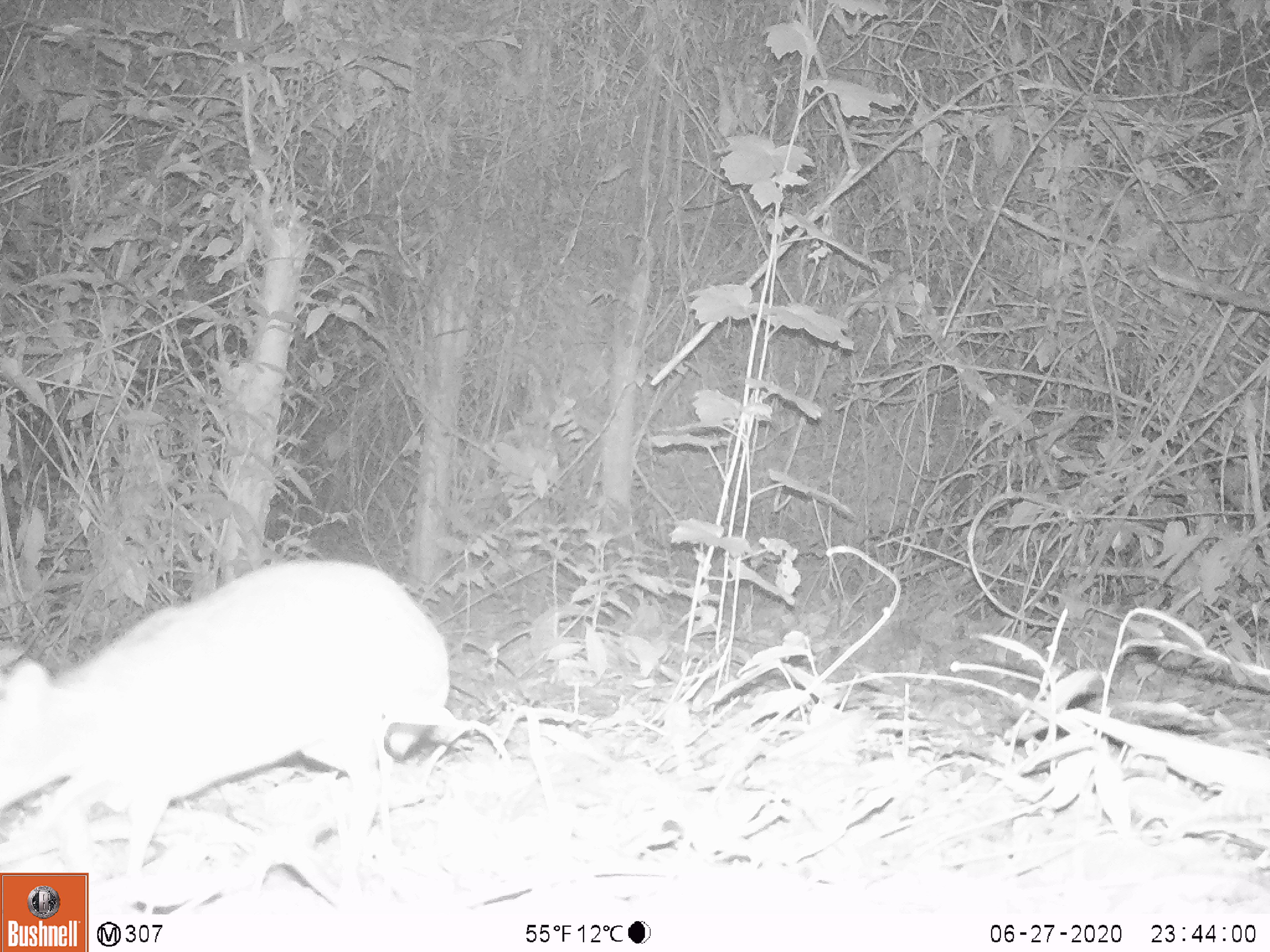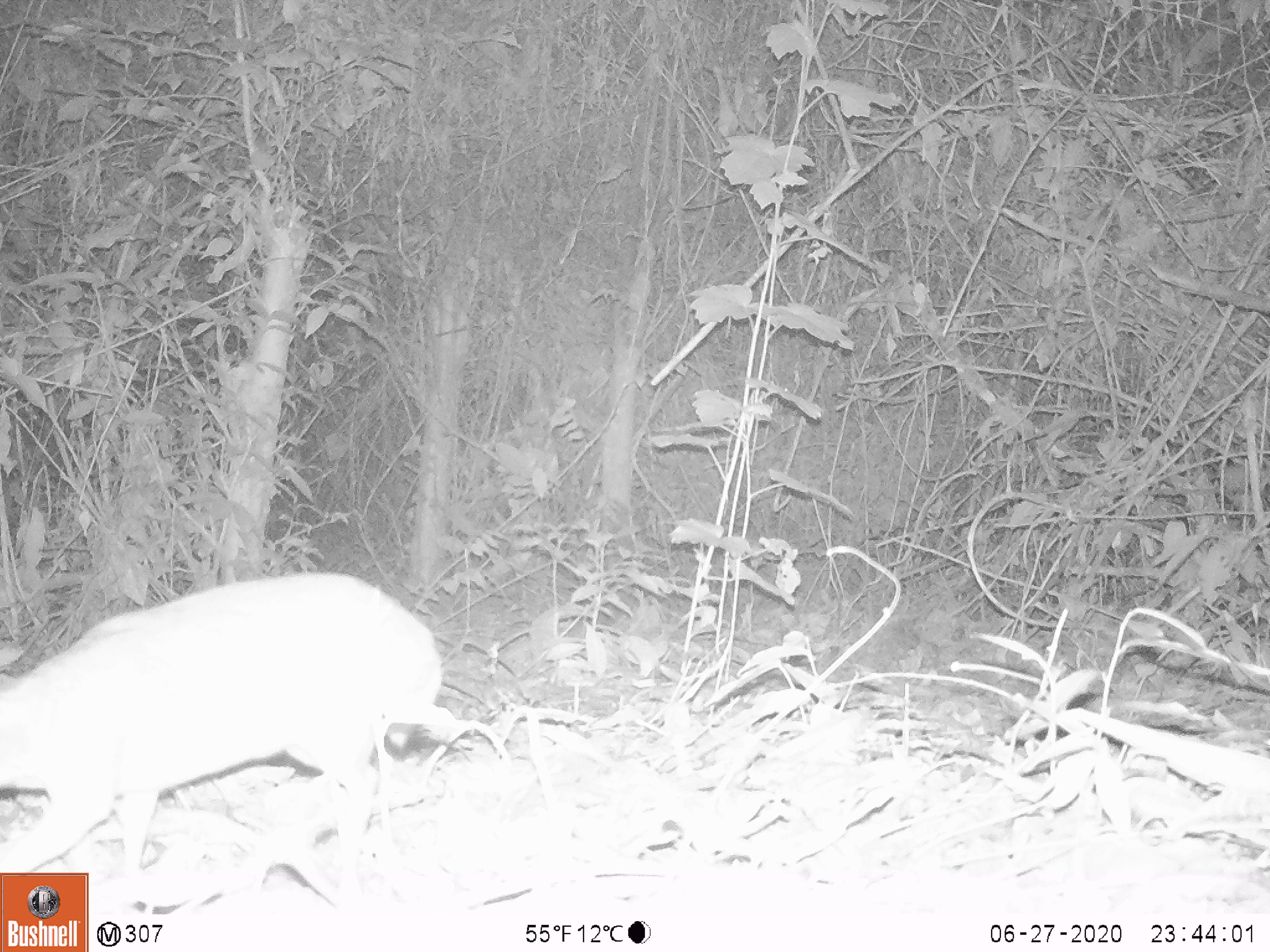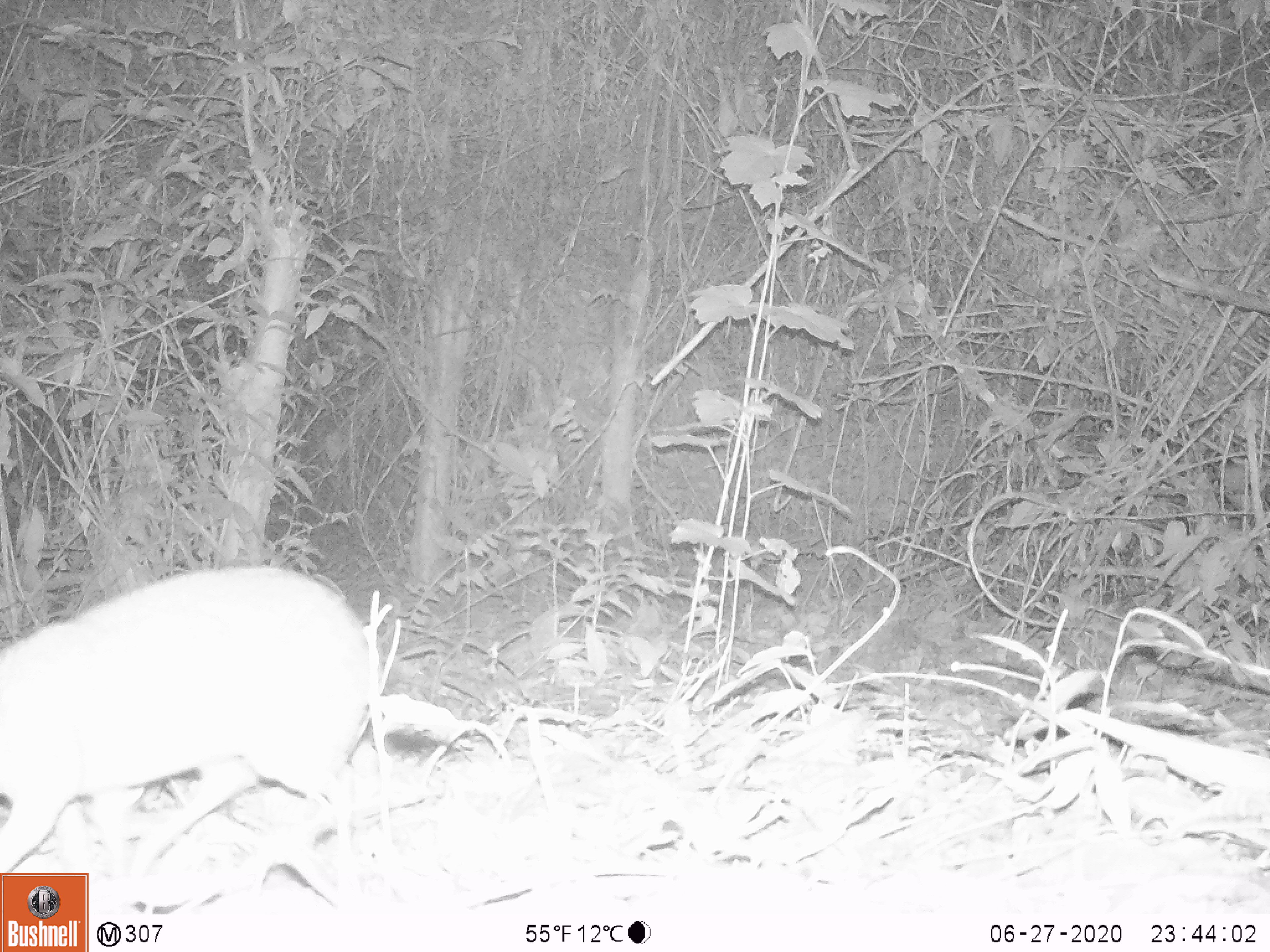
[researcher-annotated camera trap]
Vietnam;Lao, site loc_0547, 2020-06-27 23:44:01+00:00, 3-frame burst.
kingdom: Animalia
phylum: Chordata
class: Mammalia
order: Artiodactyla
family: Tragulidae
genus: Moschiola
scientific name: Moschiola meminna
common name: chevrotain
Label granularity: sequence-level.